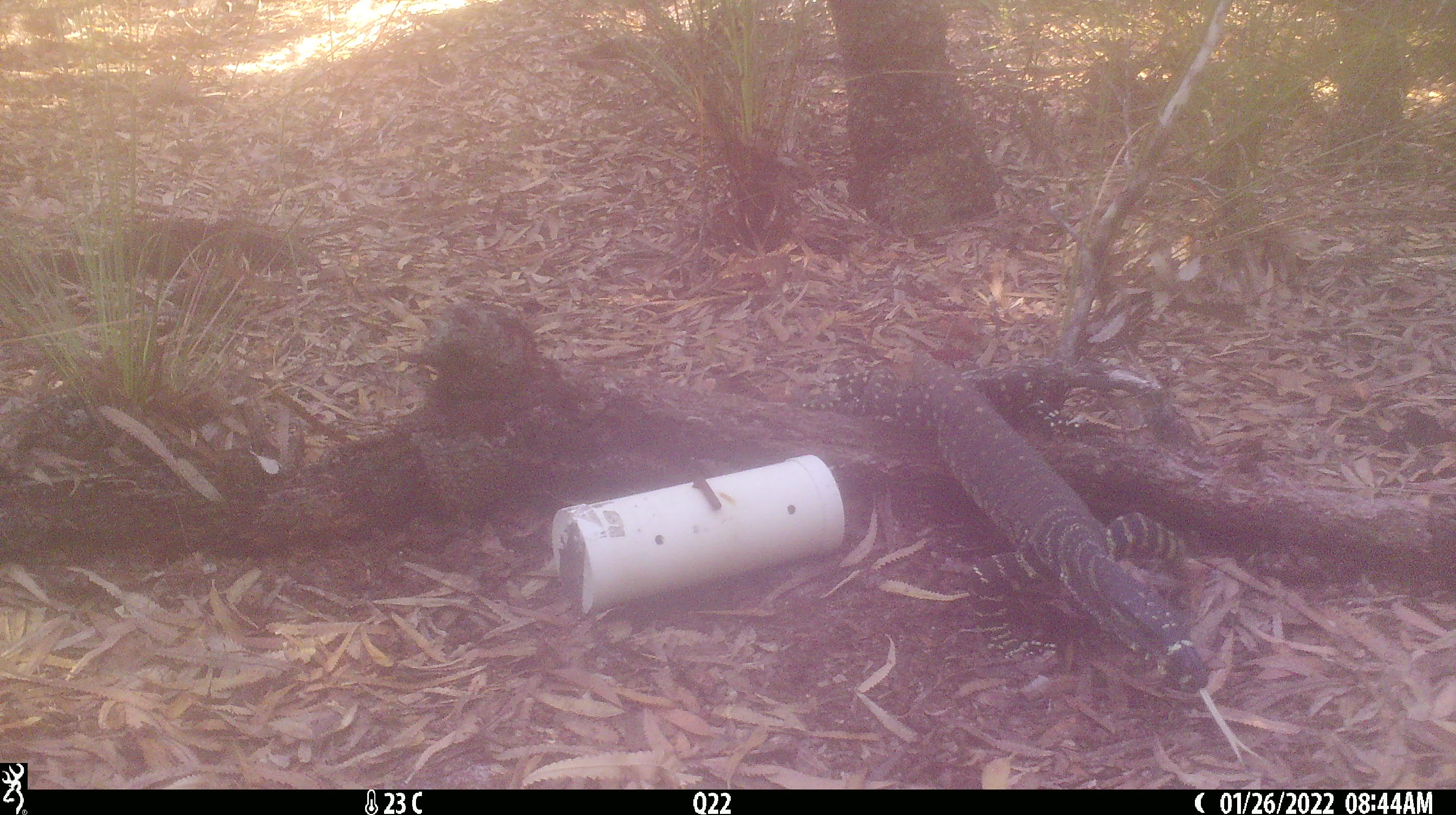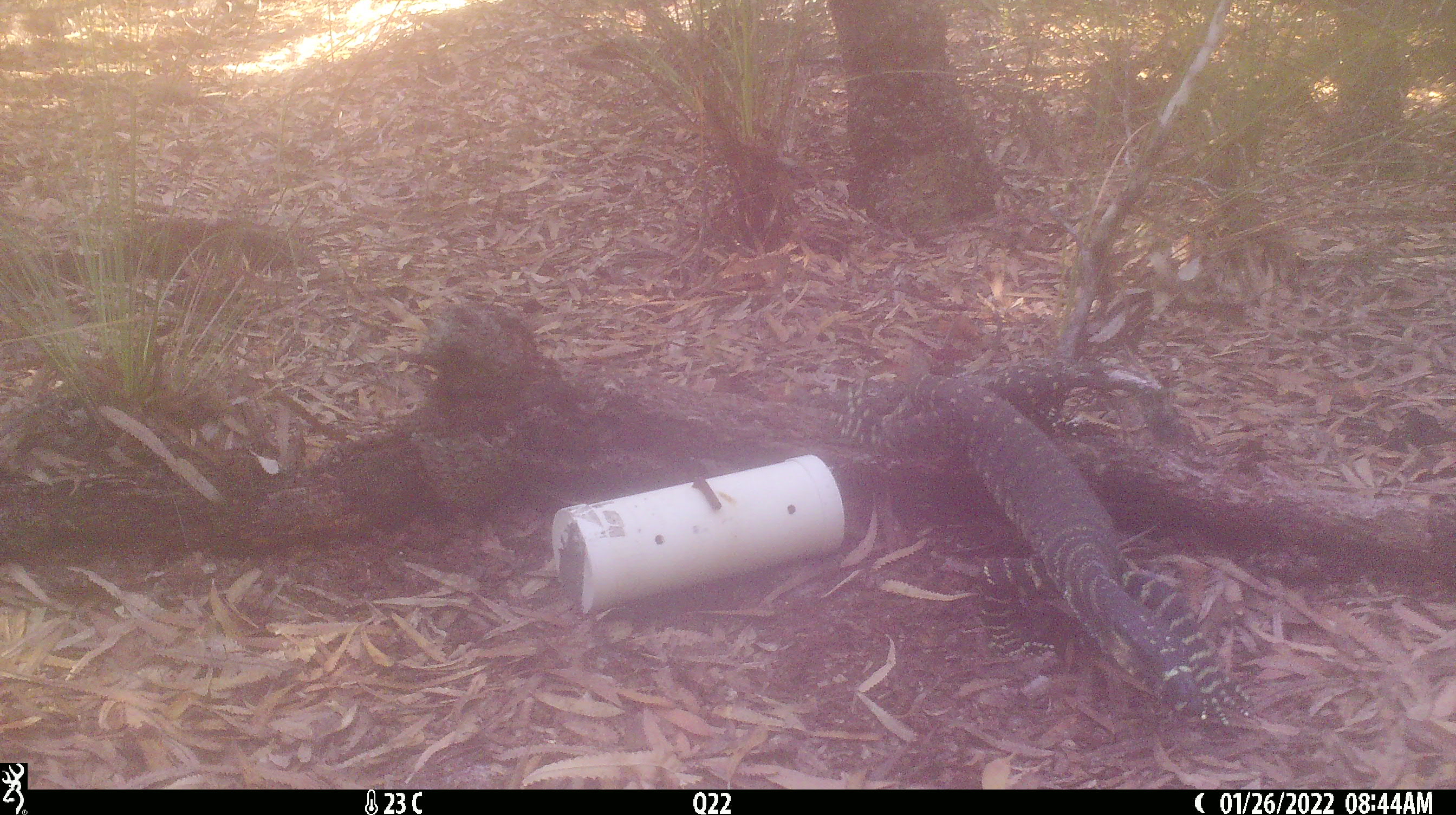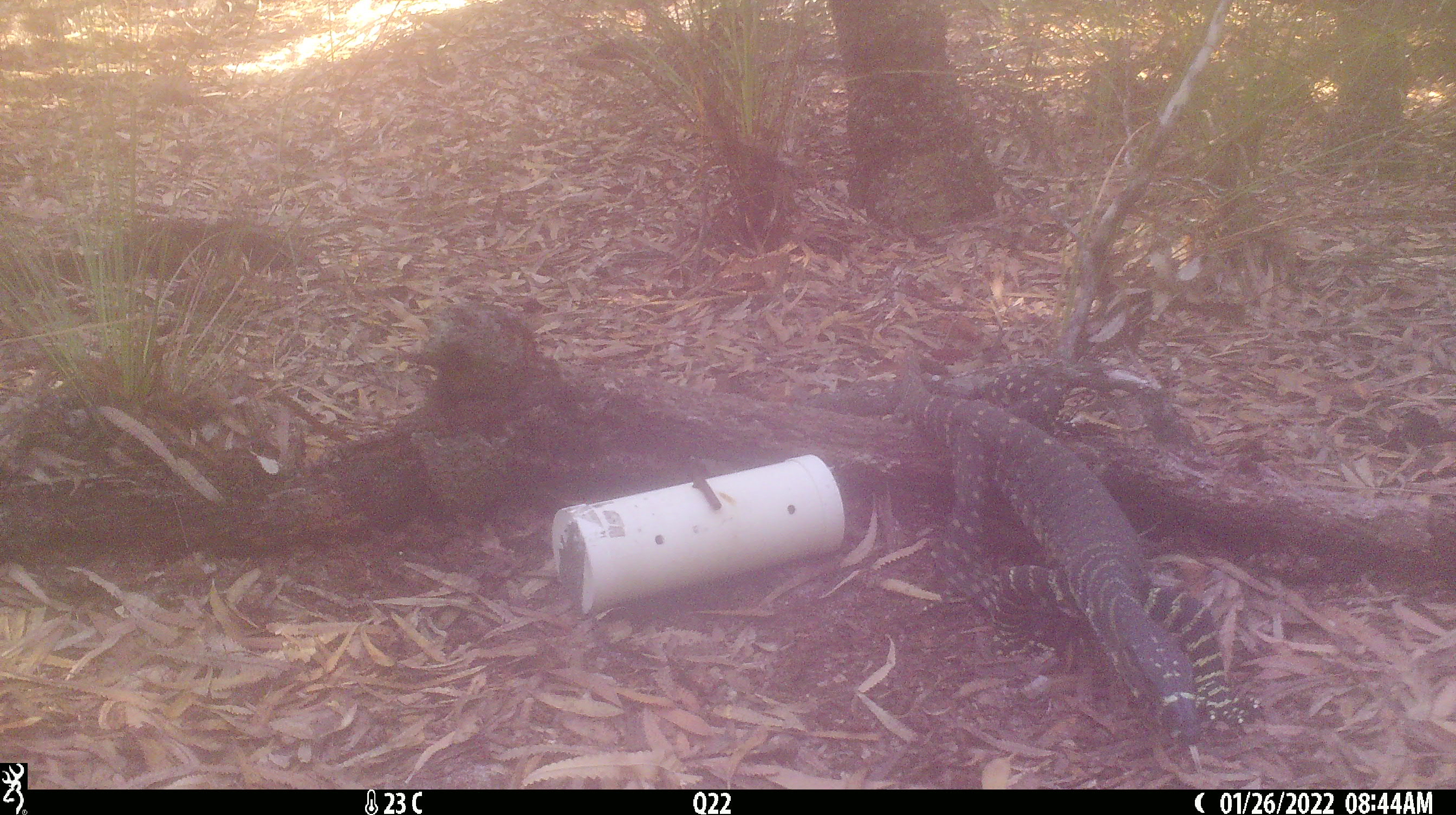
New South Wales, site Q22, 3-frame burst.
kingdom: Animalia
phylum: Chordata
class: Reptilia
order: Squamata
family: Varanidae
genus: Varanus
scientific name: Varanus varius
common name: lace monitor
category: goanna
Goanna (lace monitor) (Varanus varius).